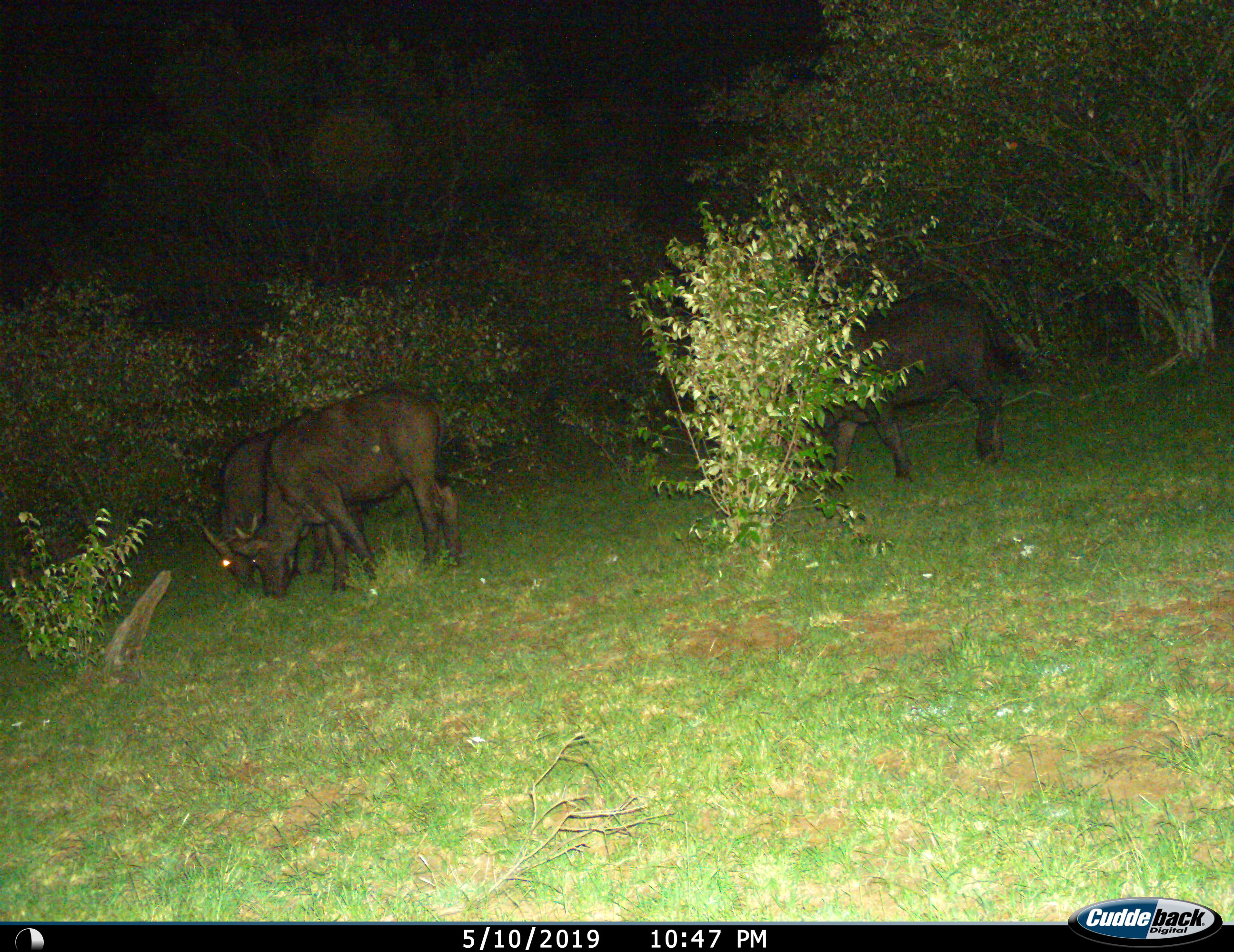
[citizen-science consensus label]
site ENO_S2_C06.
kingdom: Animalia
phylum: Chordata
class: Mammalia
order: Artiodactyla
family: Bovidae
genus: Syncerus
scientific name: Syncerus caffer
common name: african buffalo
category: buffalo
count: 3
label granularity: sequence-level